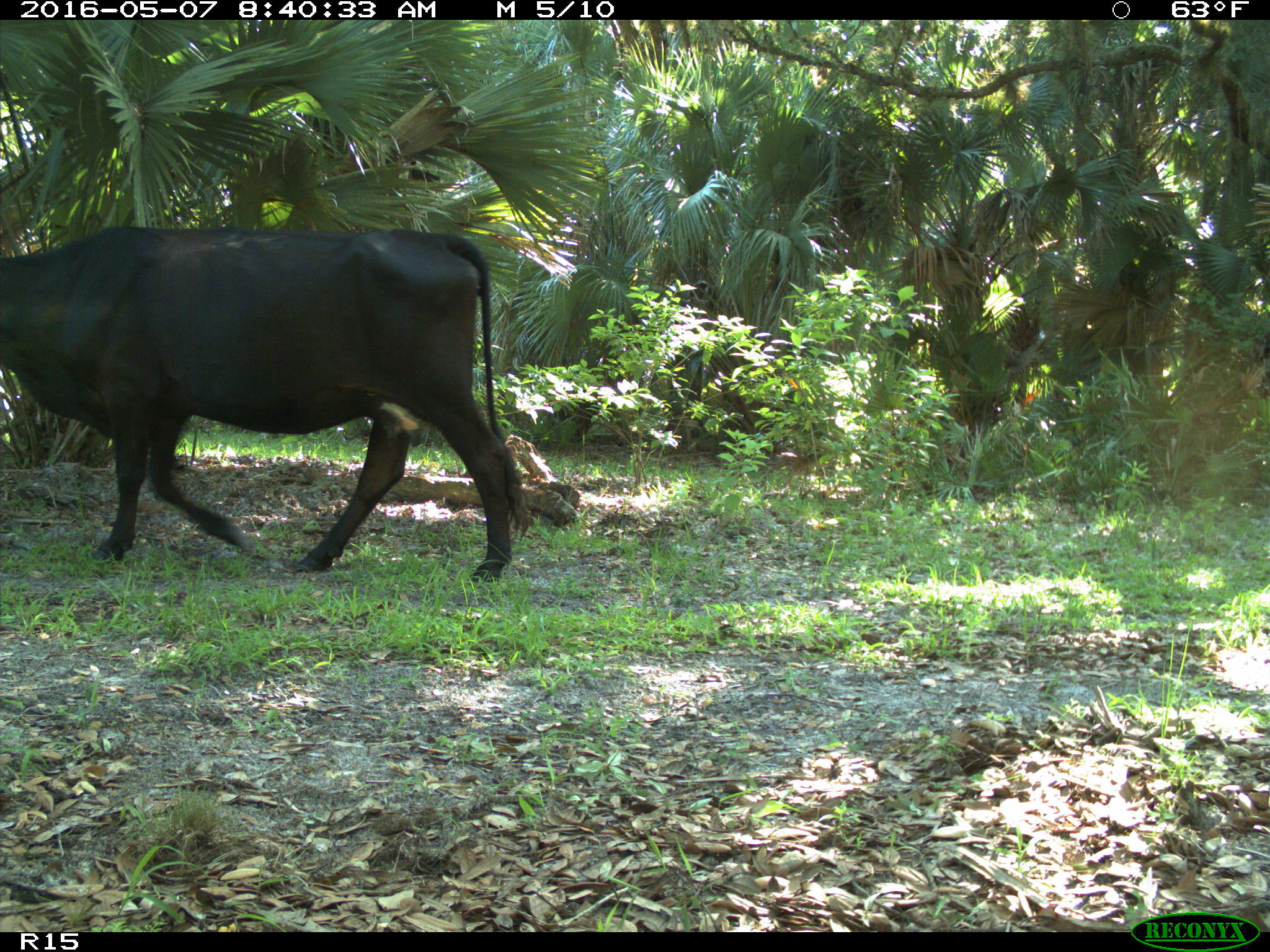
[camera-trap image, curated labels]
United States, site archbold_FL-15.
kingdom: Animalia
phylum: Chordata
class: Mammalia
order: Artiodactyla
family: Bovidae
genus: Bos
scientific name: Bos taurus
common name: domestic cow